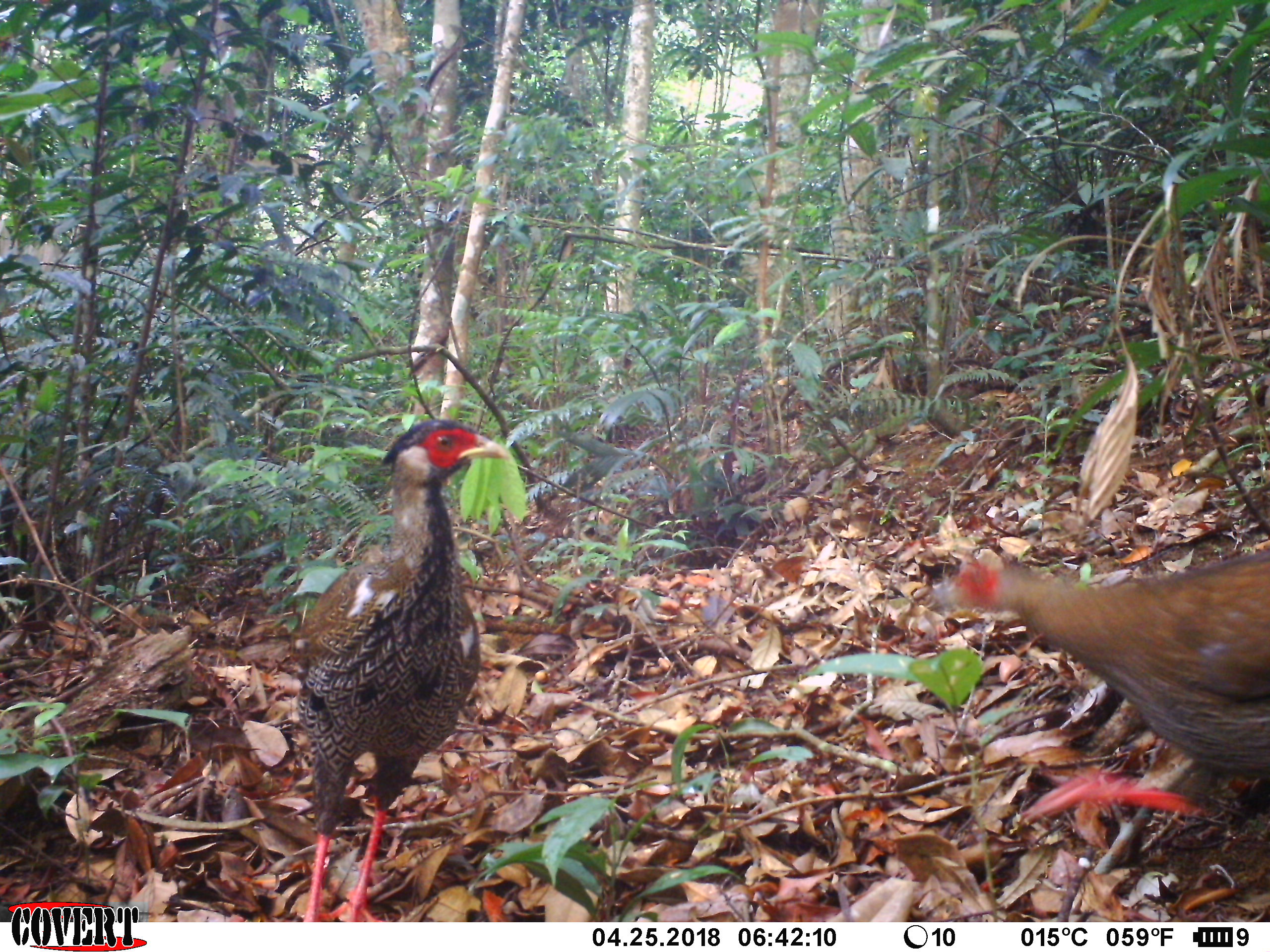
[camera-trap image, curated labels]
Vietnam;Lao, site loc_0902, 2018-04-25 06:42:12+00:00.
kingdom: Animalia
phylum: Chordata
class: Aves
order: Galliformes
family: Phasianidae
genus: Lophura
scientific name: Lophura nycthemera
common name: silver pheasant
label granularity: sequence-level